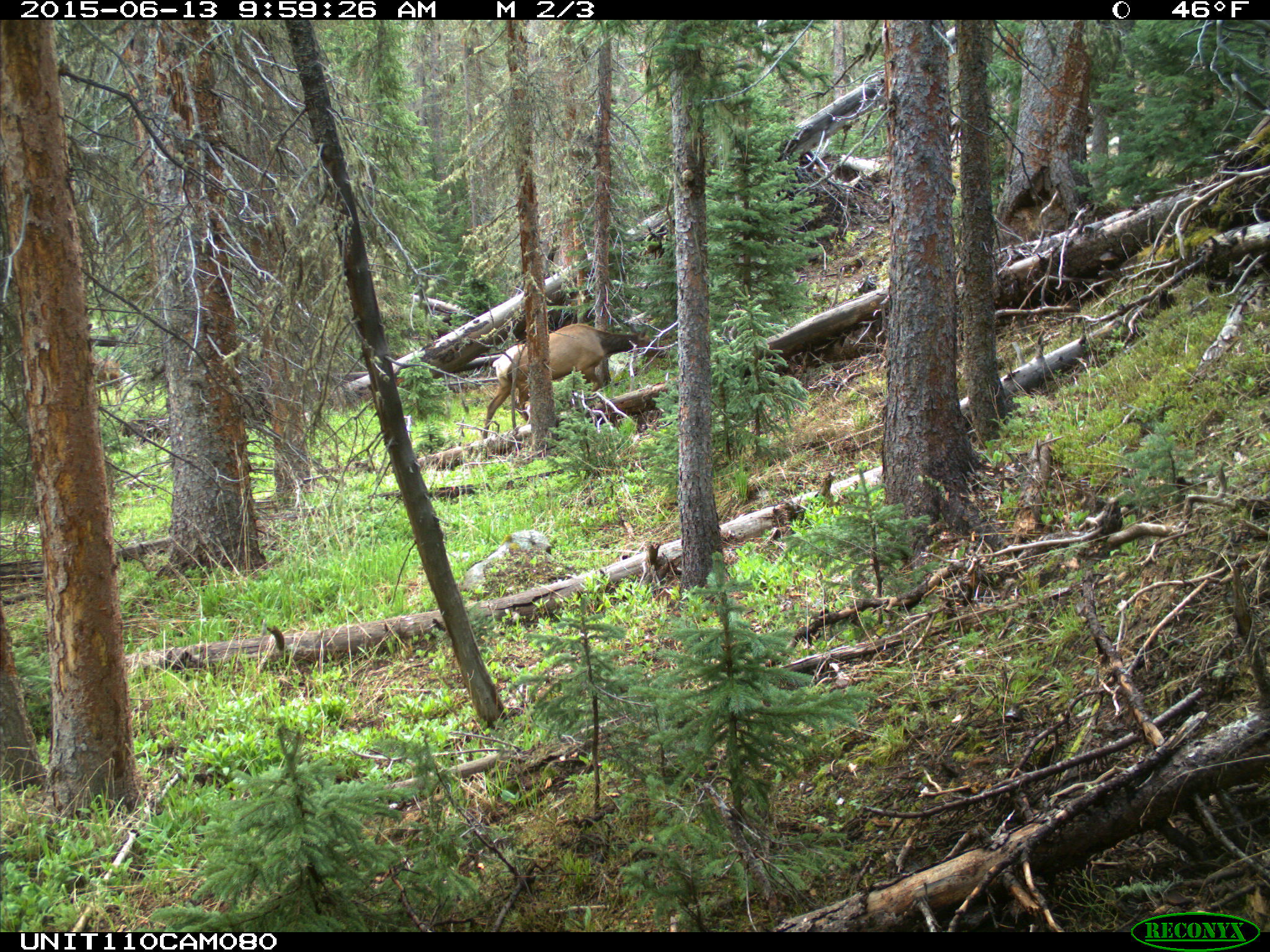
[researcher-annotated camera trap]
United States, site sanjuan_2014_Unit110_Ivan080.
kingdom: Animalia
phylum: Chordata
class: Mammalia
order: Artiodactyla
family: Cervidae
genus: Cervus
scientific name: Cervus elaphus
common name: red deer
Cervus elaphus (red deer).